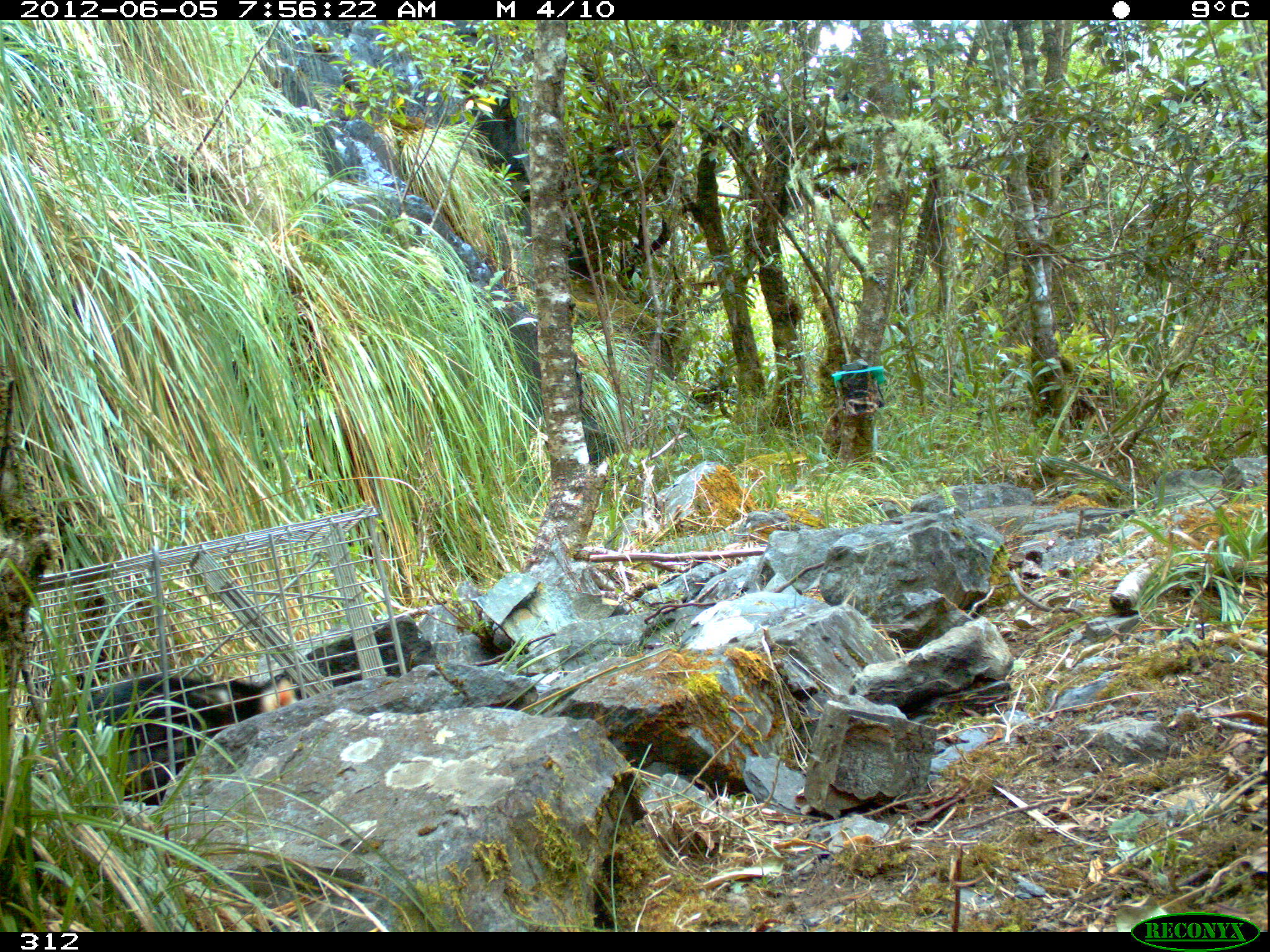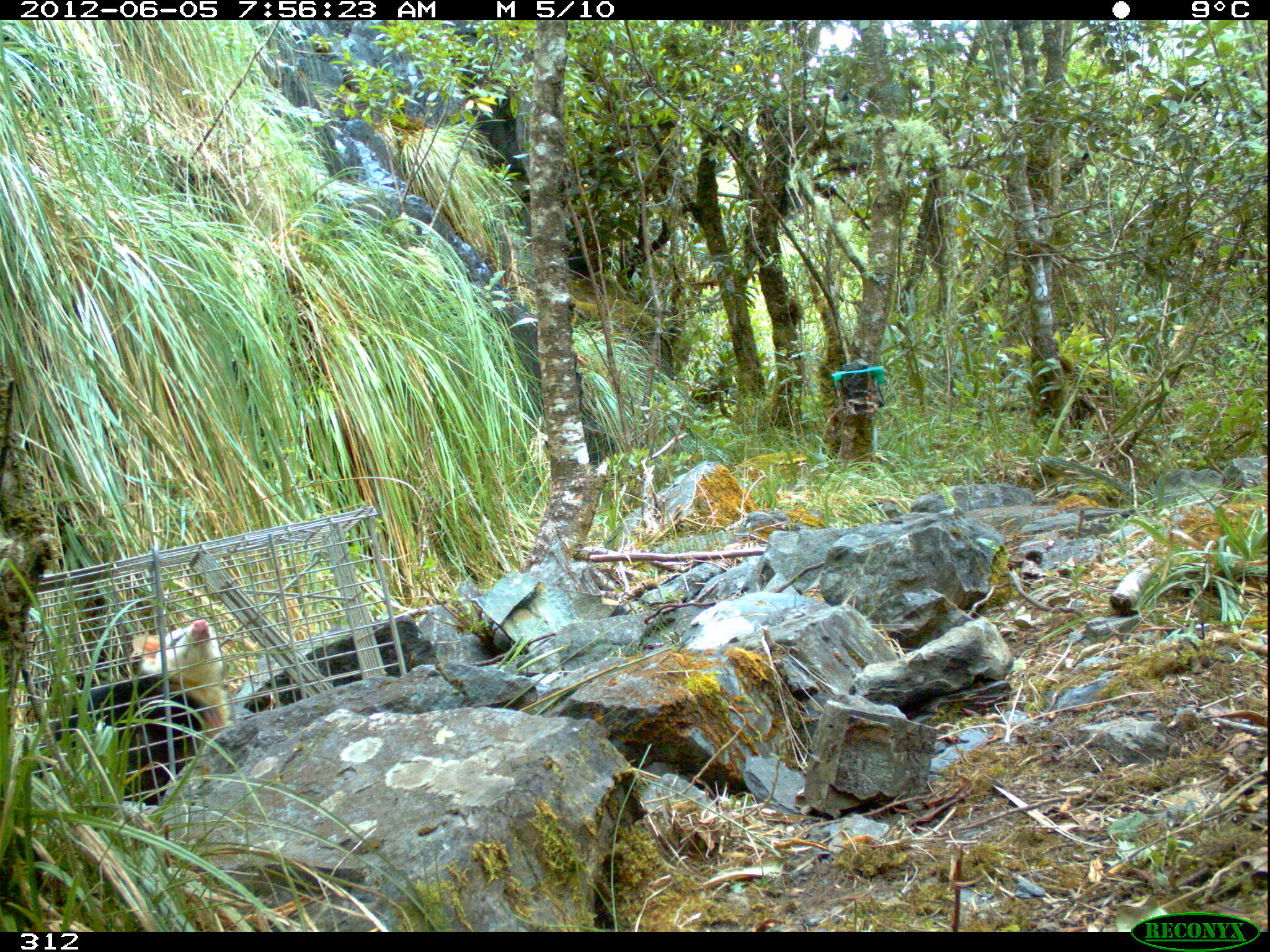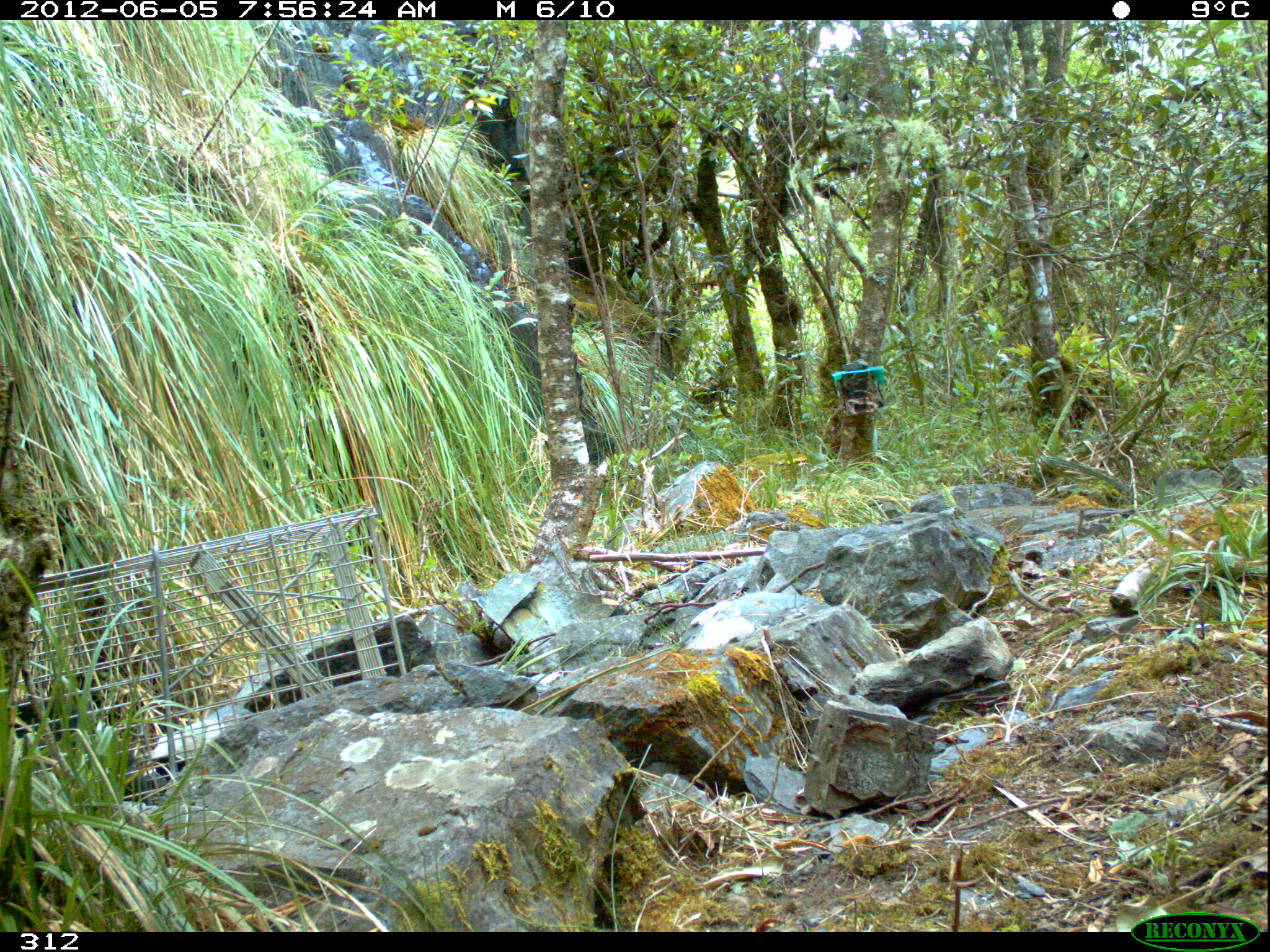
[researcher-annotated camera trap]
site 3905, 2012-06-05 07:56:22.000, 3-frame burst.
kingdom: Animalia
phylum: Chordata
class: Mammalia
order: Didelphimorphia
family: Didelphidae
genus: Didelphis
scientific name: Didelphis pernigra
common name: andean white-eared opossum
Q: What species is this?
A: Didelphis pernigra (andean white-eared opossum).